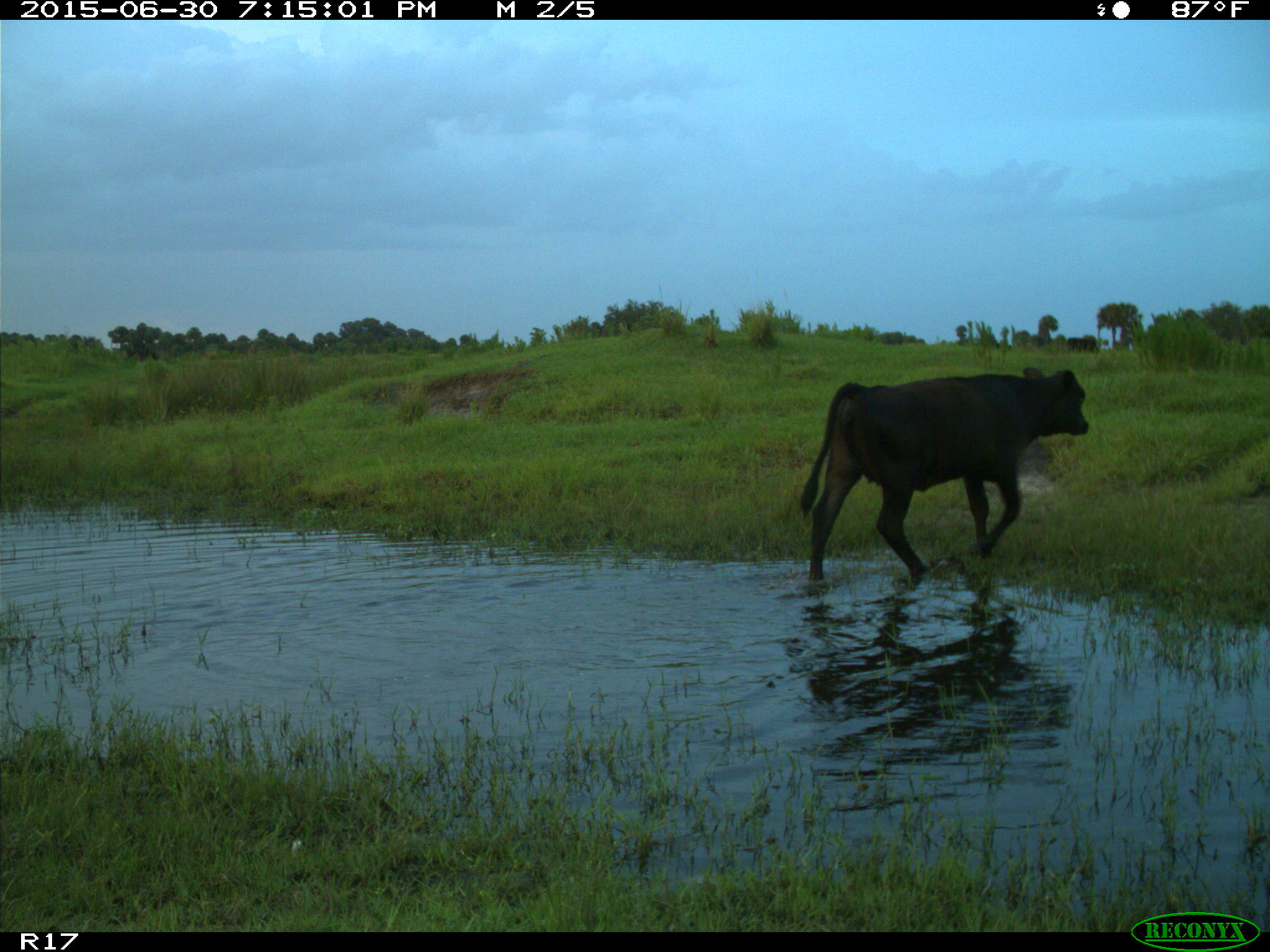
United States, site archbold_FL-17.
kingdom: Animalia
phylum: Chordata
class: Mammalia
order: Artiodactyla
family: Bovidae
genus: Bos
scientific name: Bos taurus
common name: domestic cow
Bos taurus (domestic cow).